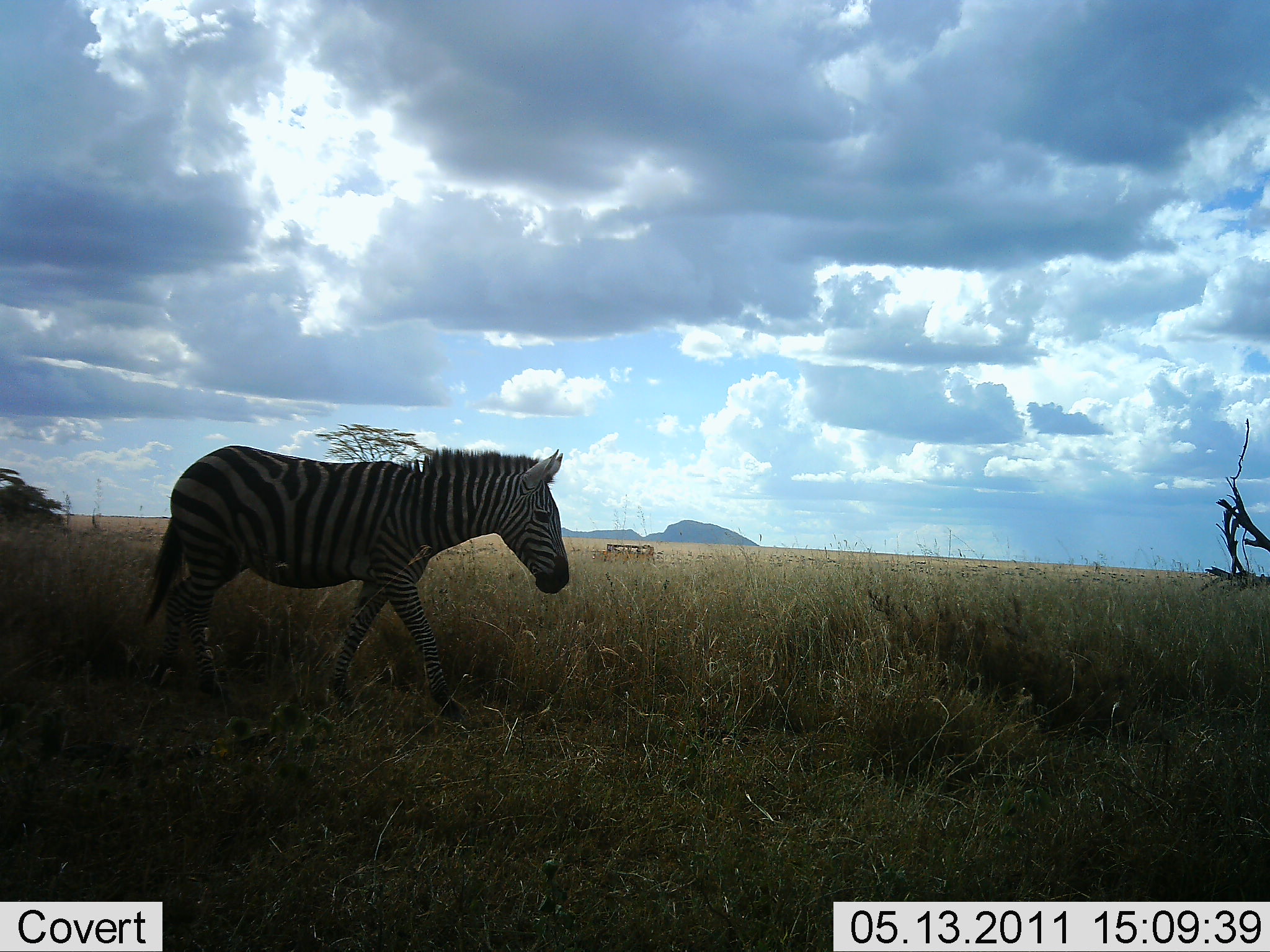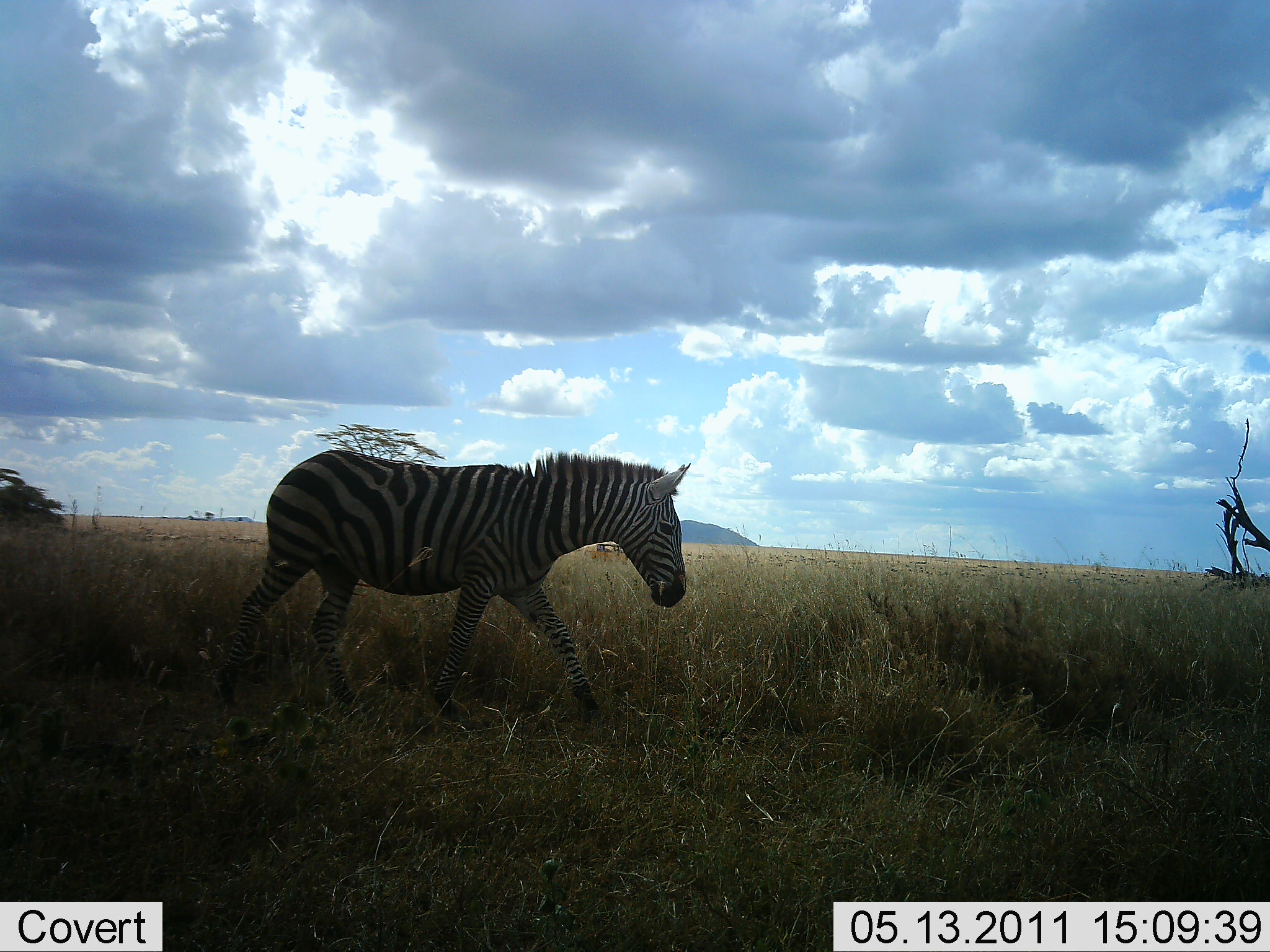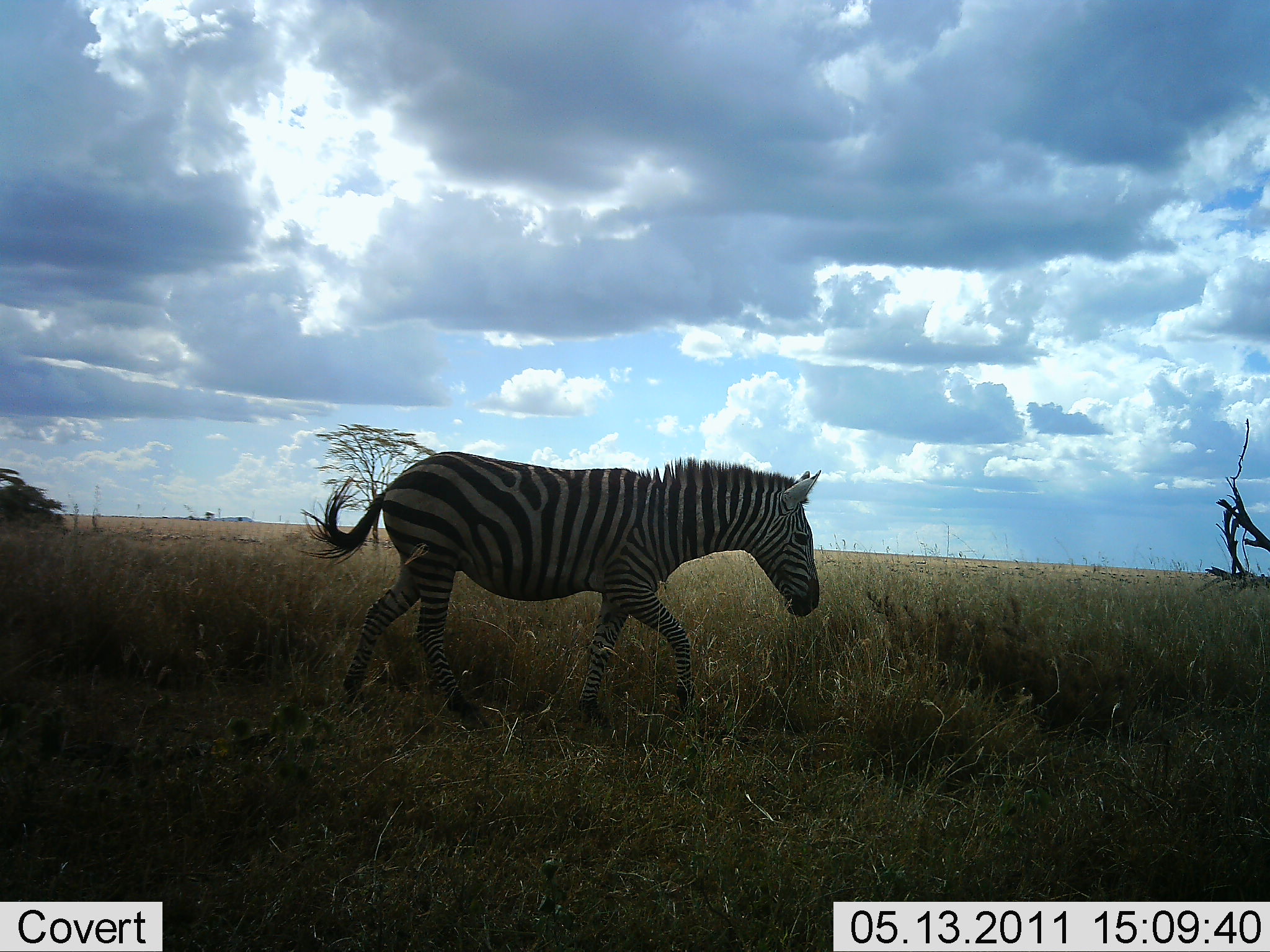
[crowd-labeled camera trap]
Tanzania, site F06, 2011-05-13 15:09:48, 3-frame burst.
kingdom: Animalia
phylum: Chordata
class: Mammalia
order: Perissodactyla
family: Equidae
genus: Equus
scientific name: Equus quagga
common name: plains zebra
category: zebra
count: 1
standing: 13%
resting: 0%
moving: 93%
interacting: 0%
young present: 0%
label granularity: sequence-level